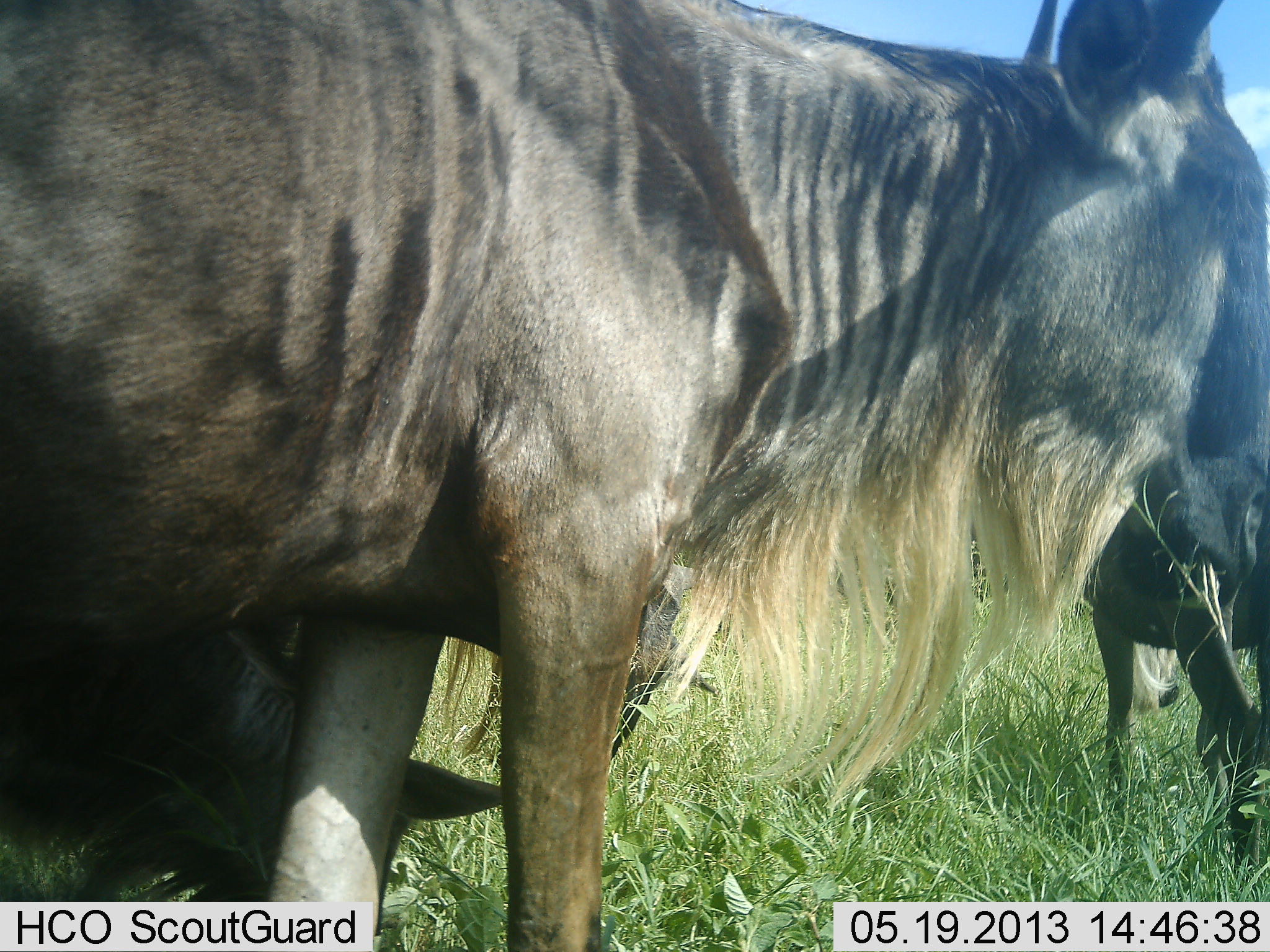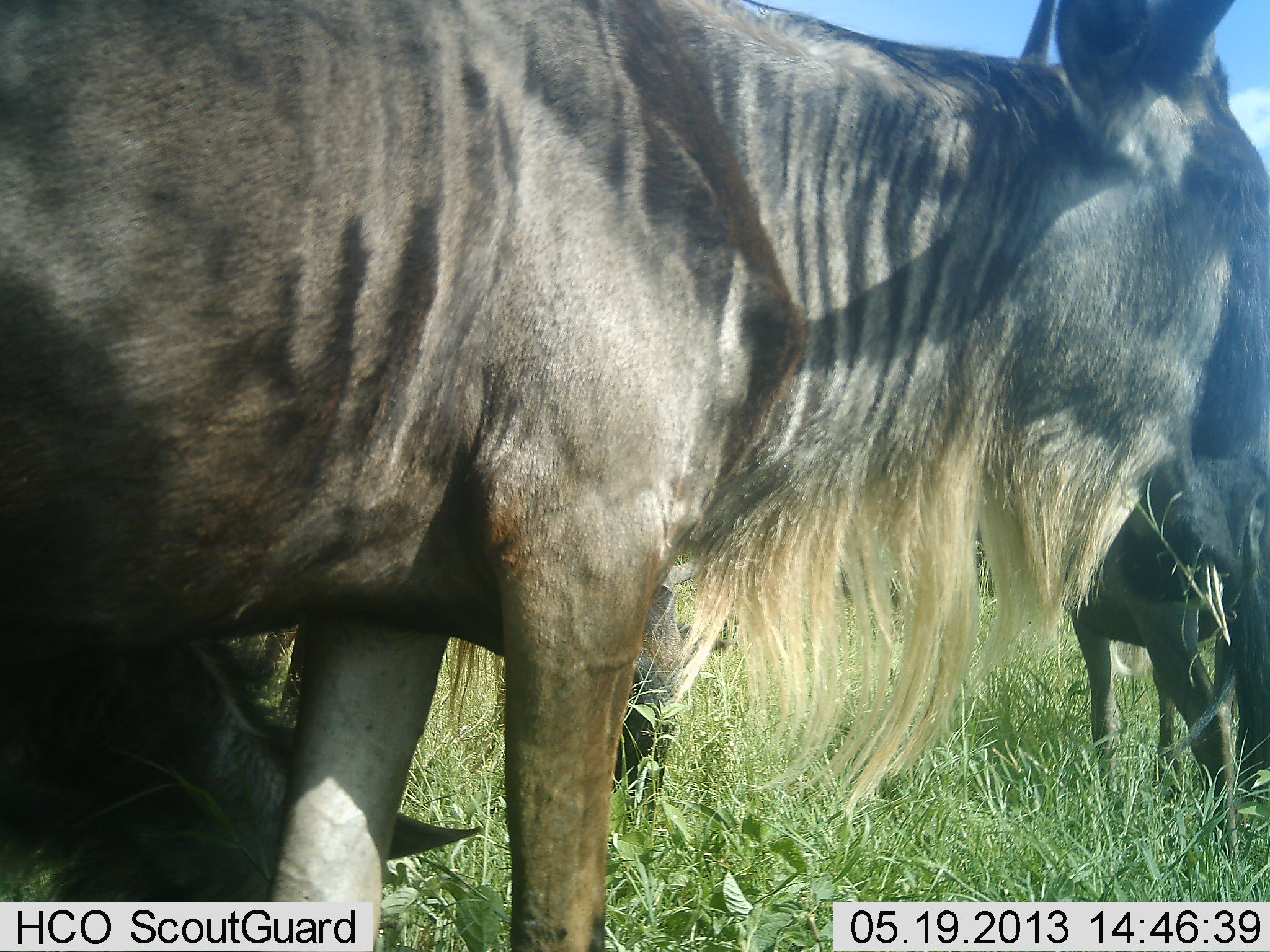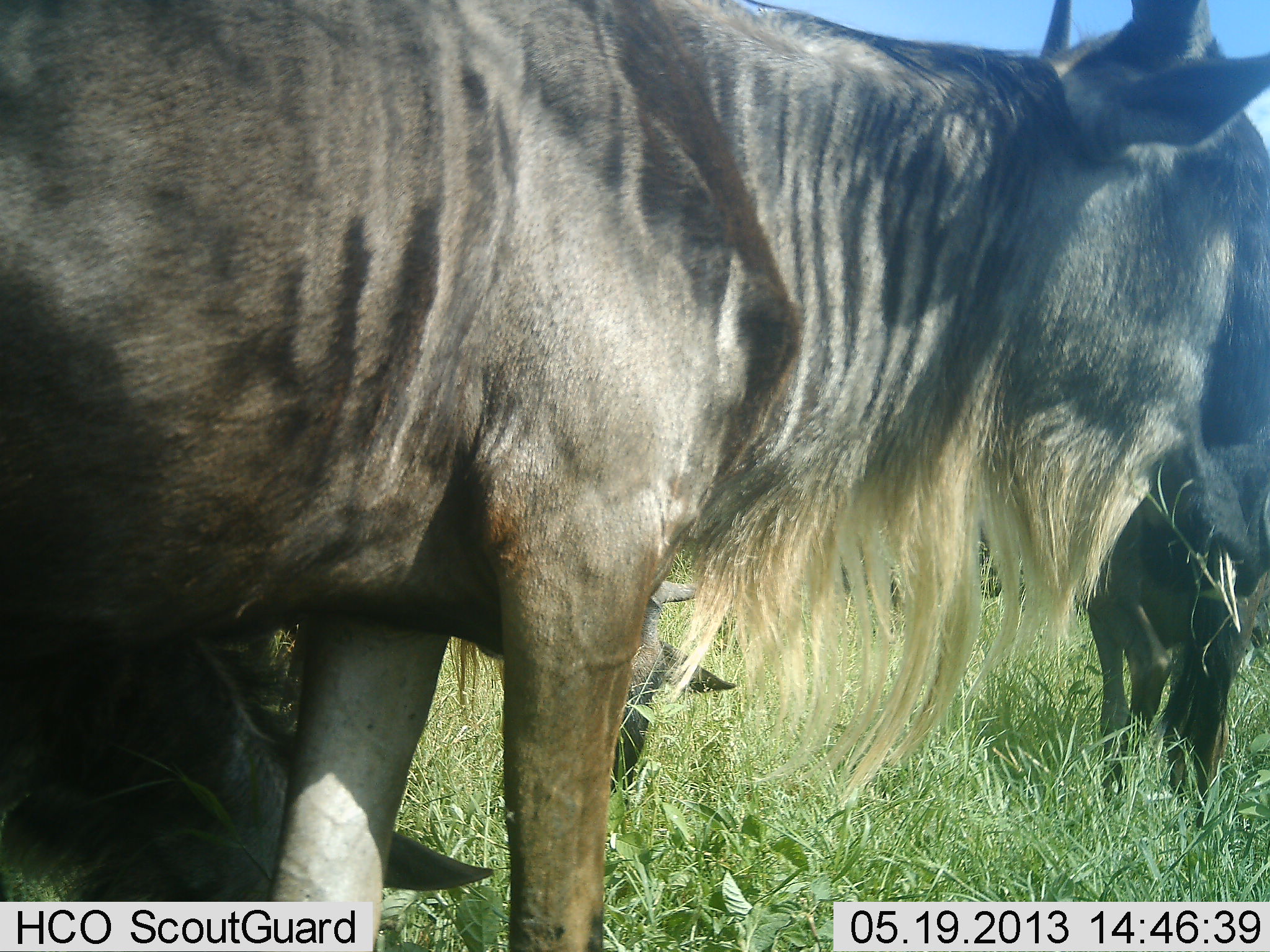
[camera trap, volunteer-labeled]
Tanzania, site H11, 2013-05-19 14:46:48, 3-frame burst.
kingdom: Animalia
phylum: Chordata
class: Mammalia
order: Artiodactyla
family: Bovidae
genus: Connochaetes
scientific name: Connochaetes taurinus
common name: blue wildebeest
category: wildebeest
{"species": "wildebeest (blue wildebeest) (Connochaetes taurinus)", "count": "4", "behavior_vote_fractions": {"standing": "78%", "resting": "19%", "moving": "22%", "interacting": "11%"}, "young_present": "15%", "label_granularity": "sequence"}